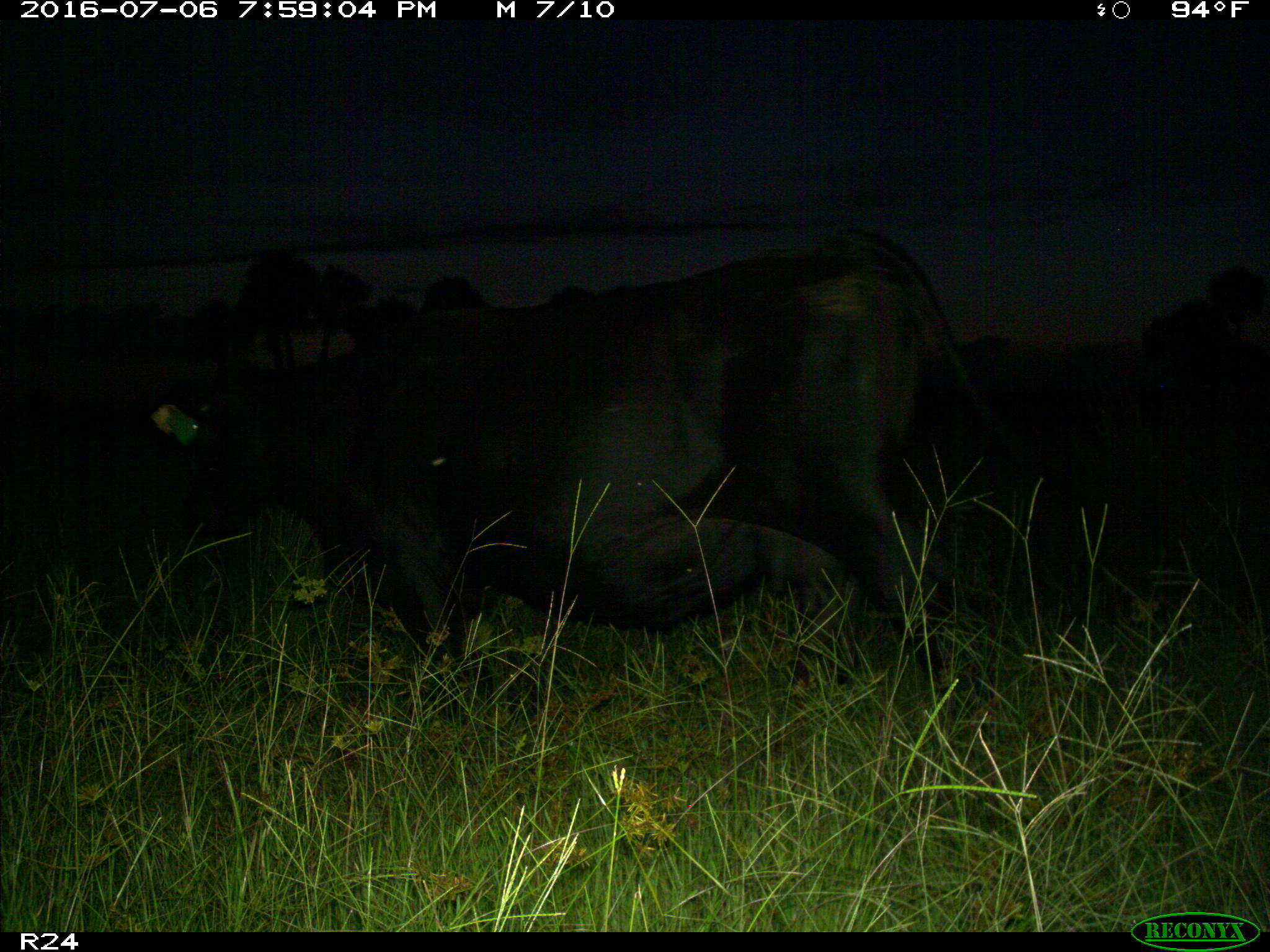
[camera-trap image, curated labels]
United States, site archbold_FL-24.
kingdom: Animalia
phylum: Chordata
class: Mammalia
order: Artiodactyla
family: Bovidae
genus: Bos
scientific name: Bos taurus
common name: domestic cow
Bos taurus (domestic cow).